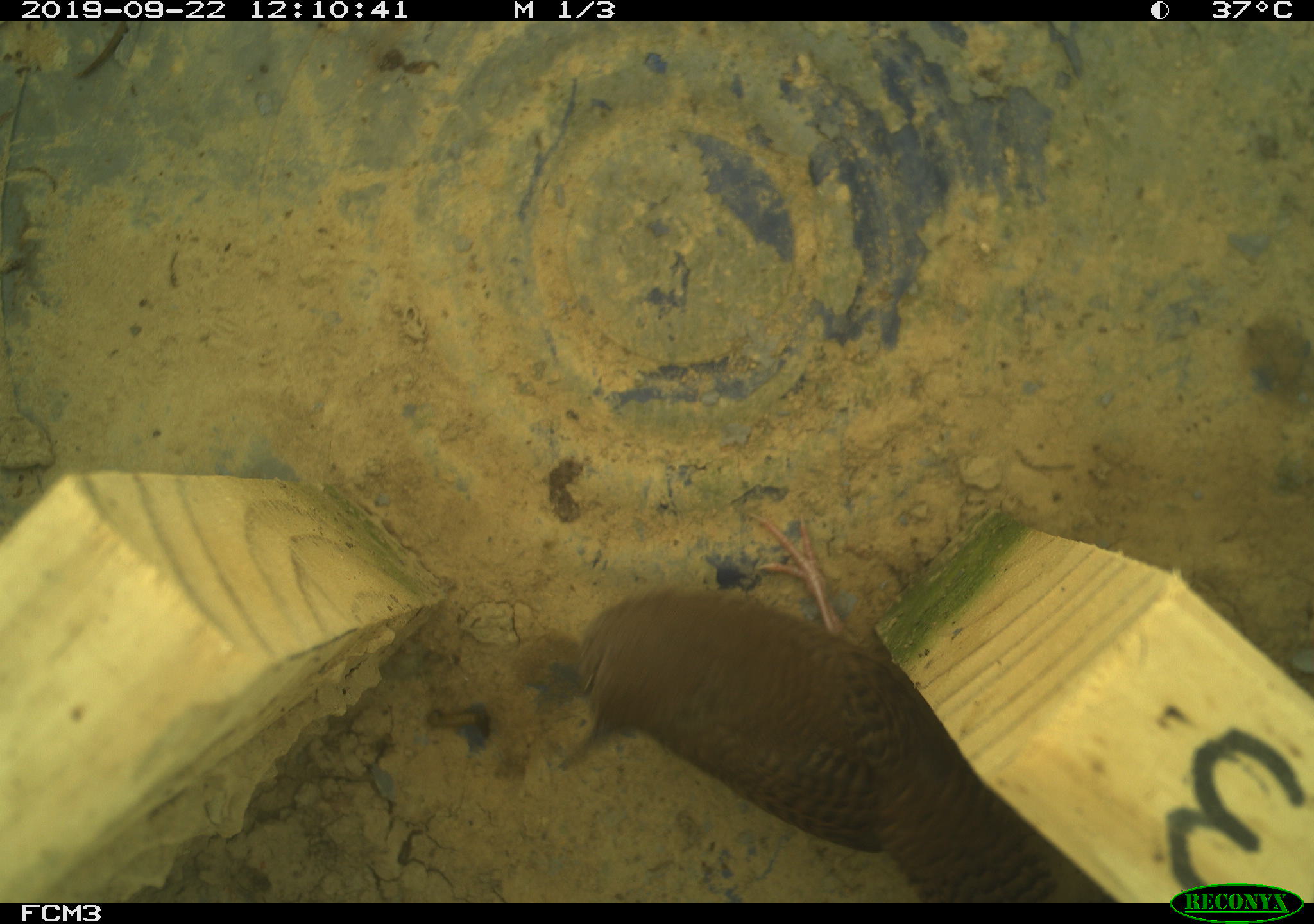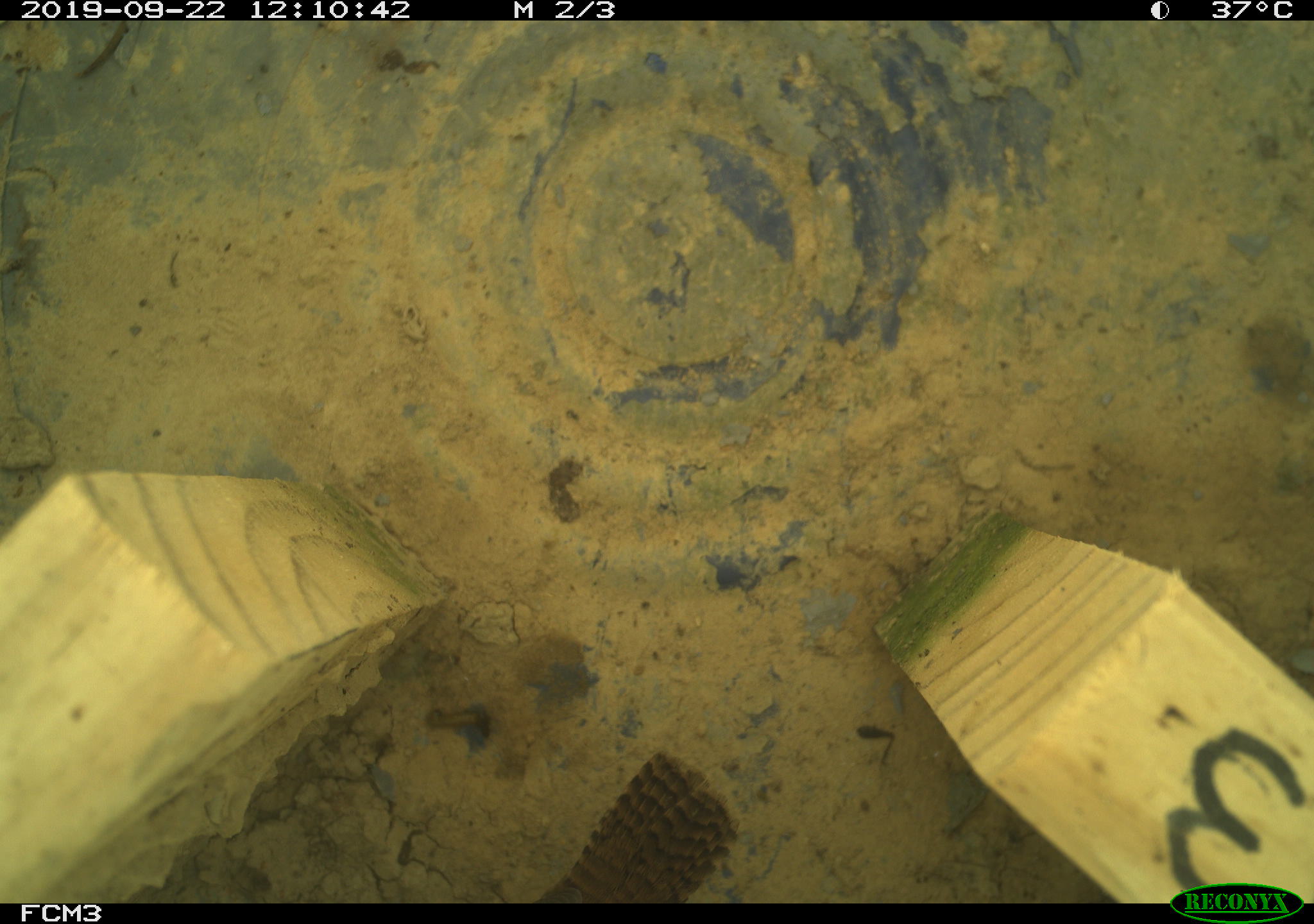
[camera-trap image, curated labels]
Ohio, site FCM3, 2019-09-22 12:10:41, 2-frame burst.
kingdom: Animalia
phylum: Chordata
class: Aves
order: Passeriformes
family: Troglodytidae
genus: Troglodytes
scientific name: Troglodytes aedon aedon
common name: northern house wren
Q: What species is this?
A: Northern house wren (Troglodytes aedon aedon).